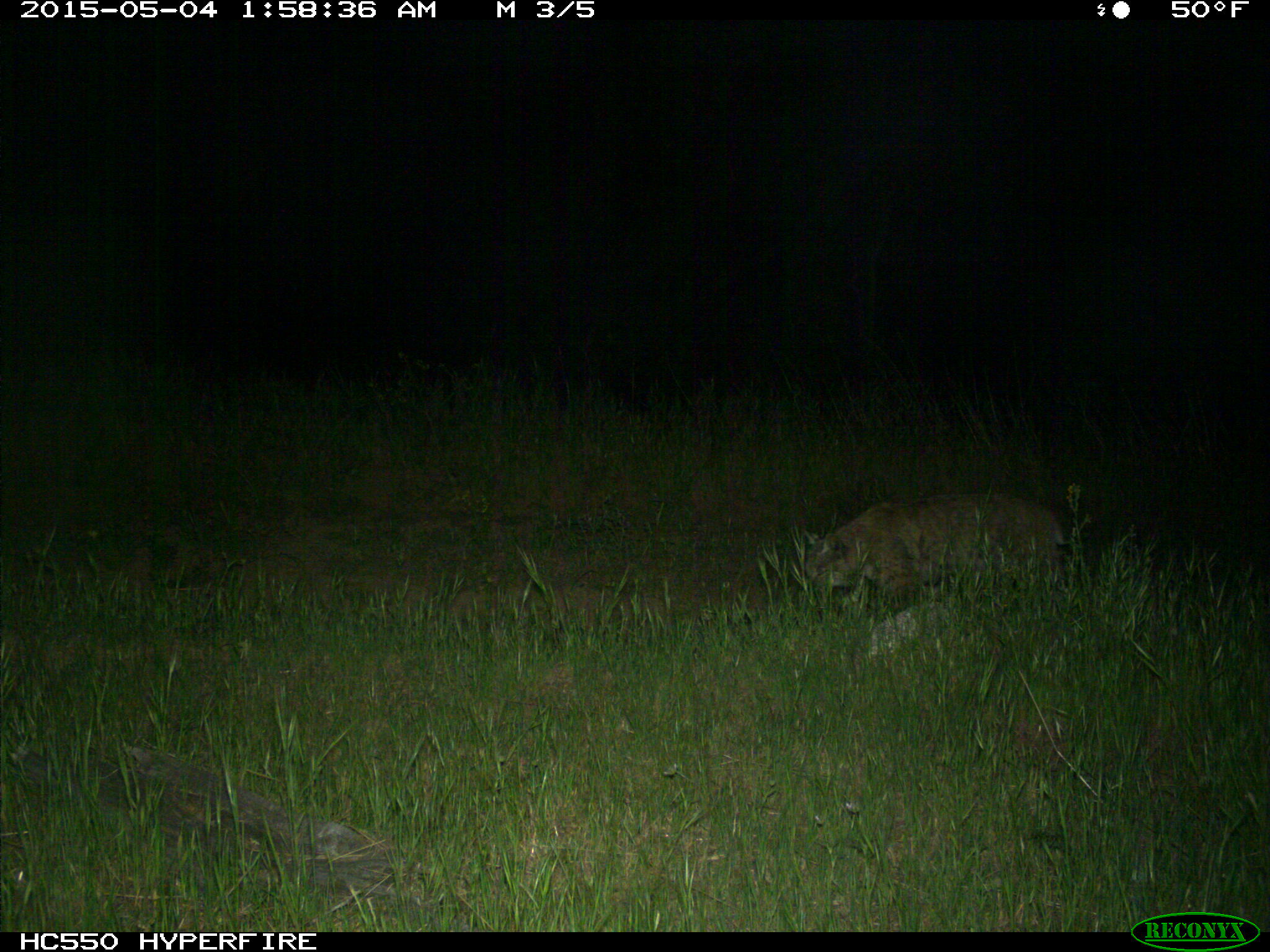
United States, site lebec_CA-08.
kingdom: Animalia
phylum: Chordata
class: Mammalia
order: Carnivora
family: Felidae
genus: Lynx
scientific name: Lynx rufus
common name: bobcat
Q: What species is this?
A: Lynx rufus (bobcat).